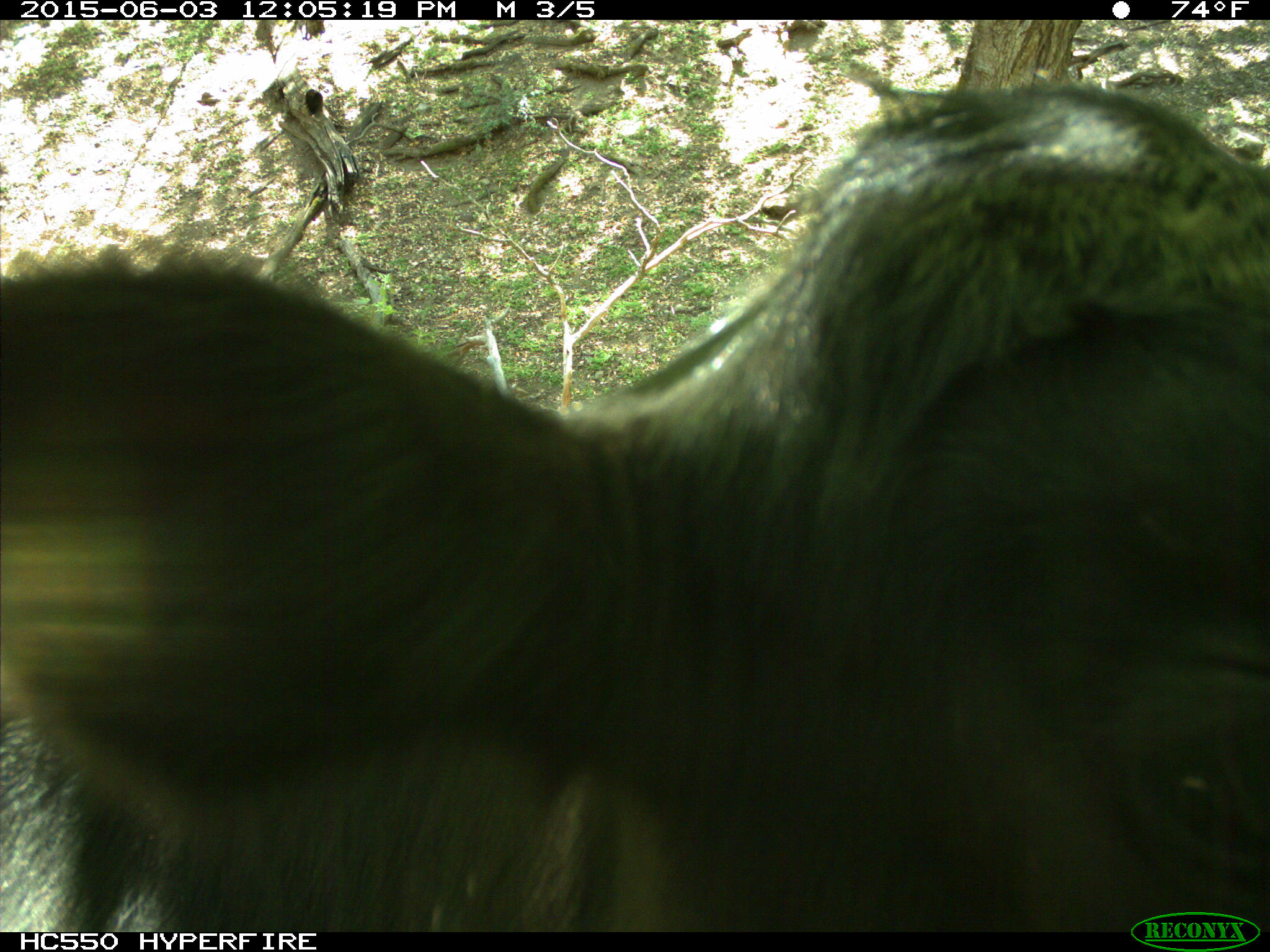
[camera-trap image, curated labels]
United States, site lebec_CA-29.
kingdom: Animalia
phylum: Chordata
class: Mammalia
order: Artiodactyla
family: Bovidae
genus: Bos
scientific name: Bos taurus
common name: domestic cow